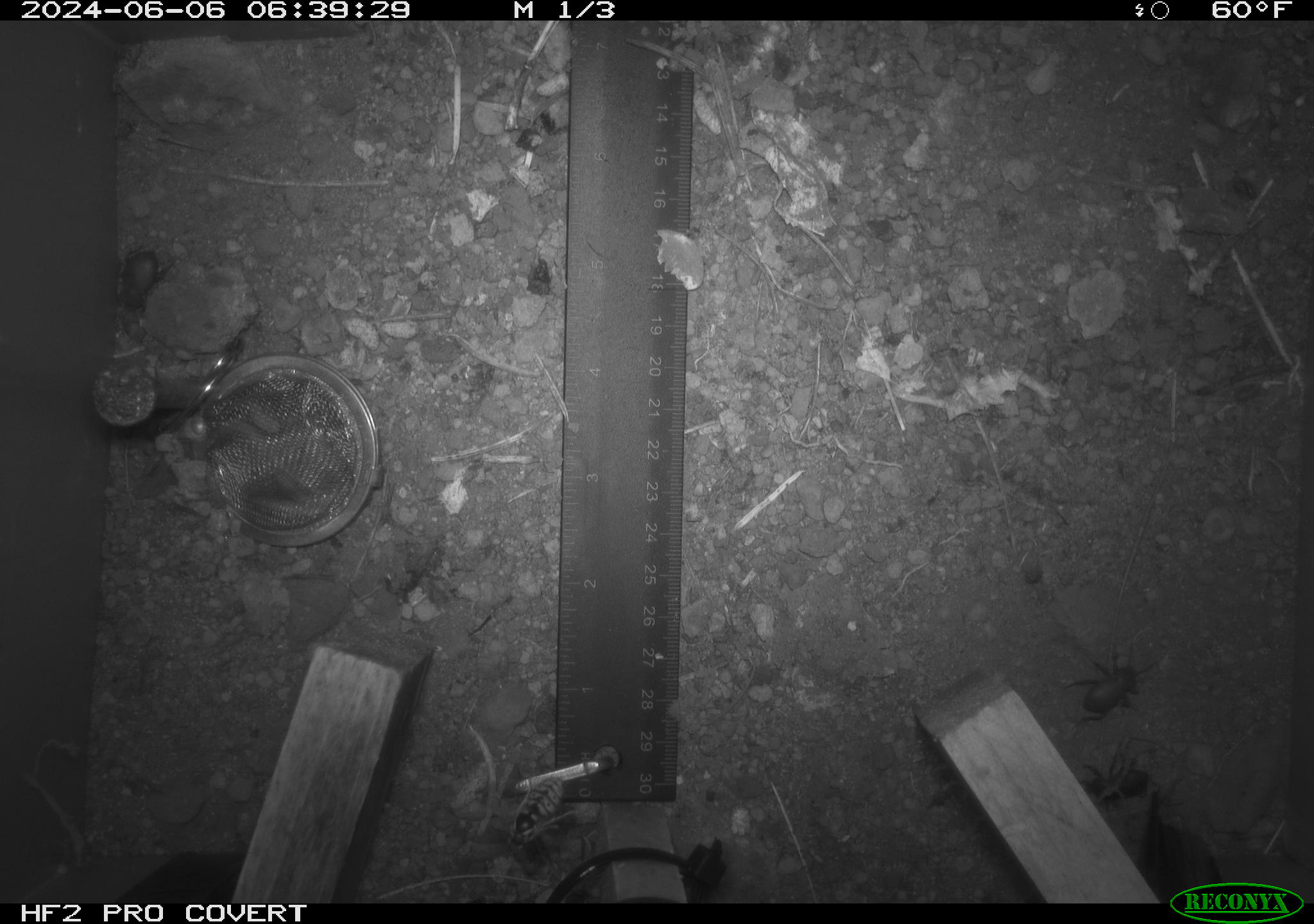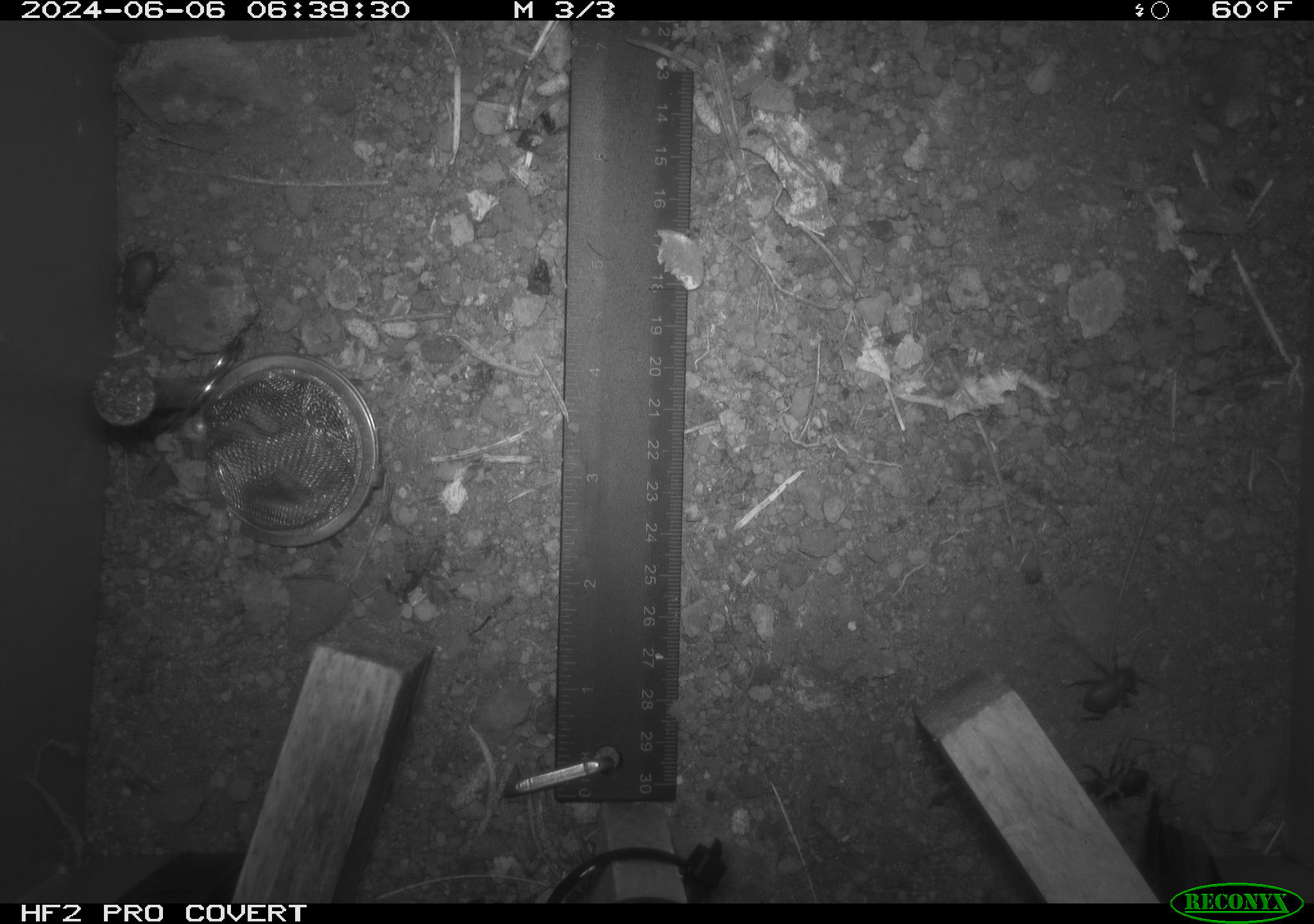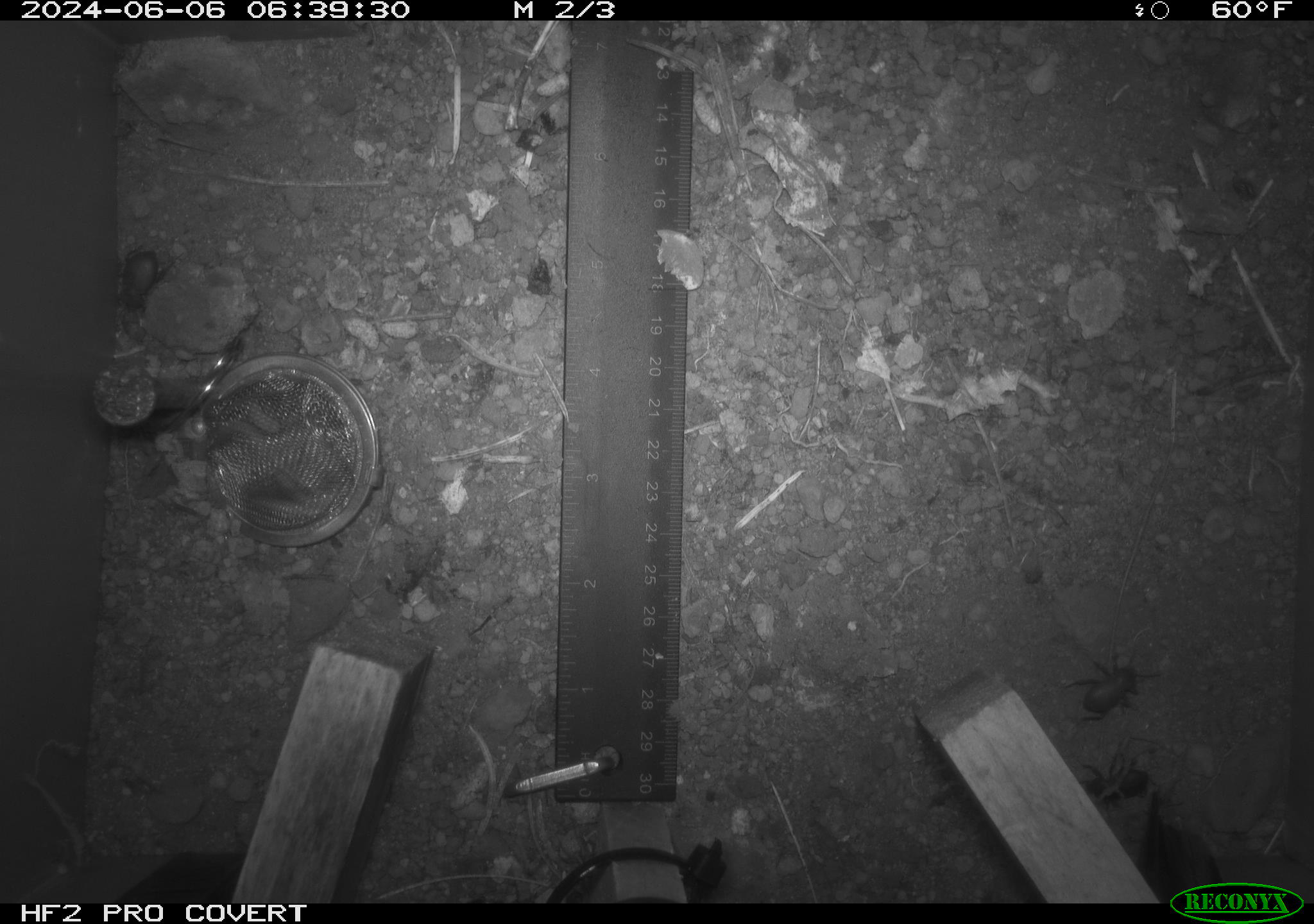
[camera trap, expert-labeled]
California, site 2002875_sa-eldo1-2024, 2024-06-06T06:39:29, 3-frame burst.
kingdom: Animalia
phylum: Arthropoda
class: Insecta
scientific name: Insecta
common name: insect